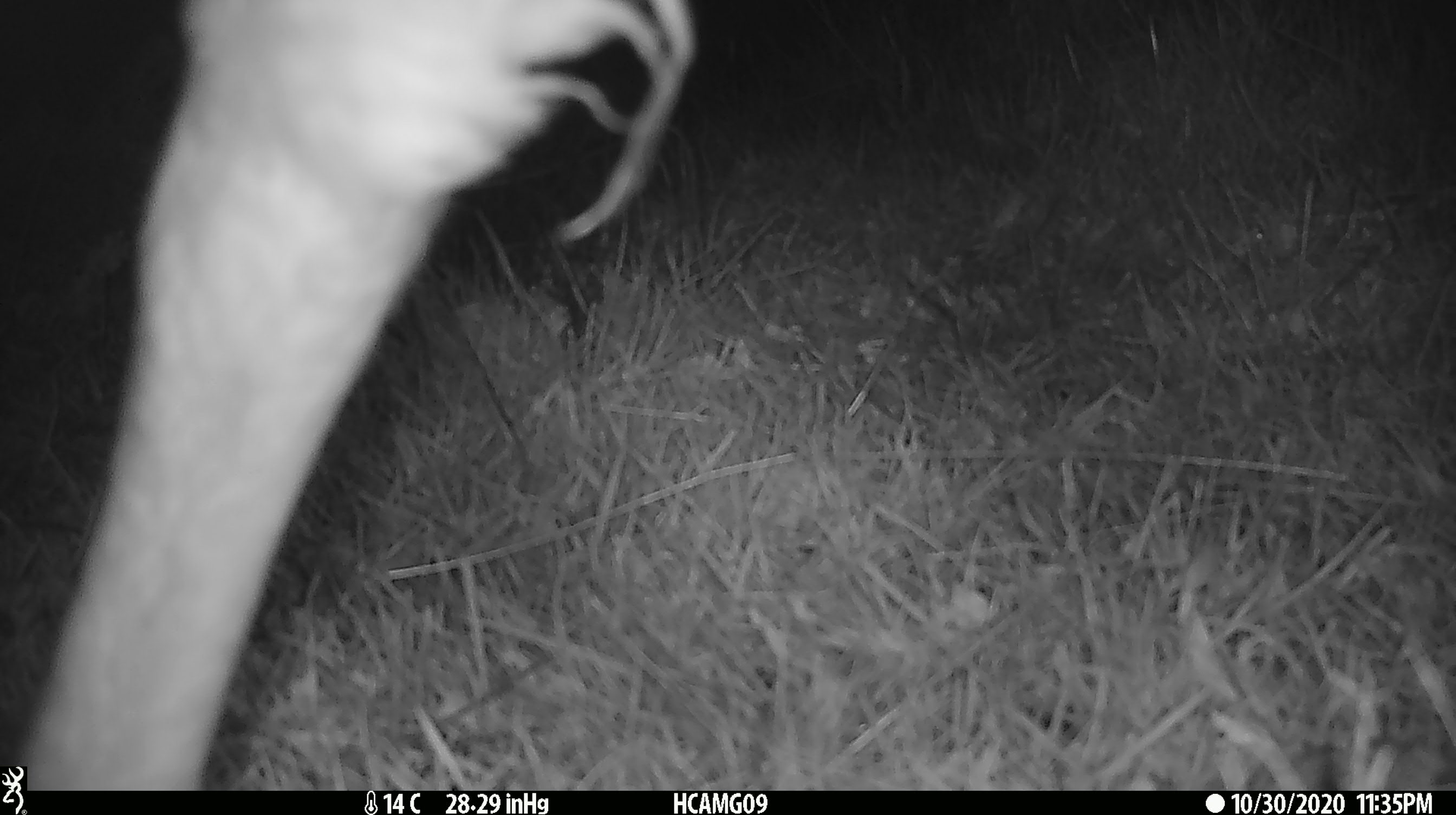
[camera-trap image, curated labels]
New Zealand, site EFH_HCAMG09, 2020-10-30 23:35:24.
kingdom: Animalia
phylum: Chordata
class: Mammalia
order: Artiodactyla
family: Bovidae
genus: Ovis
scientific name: Ovis aries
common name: domestic sheep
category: sheep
Sheep (domestic sheep) (Ovis aries).